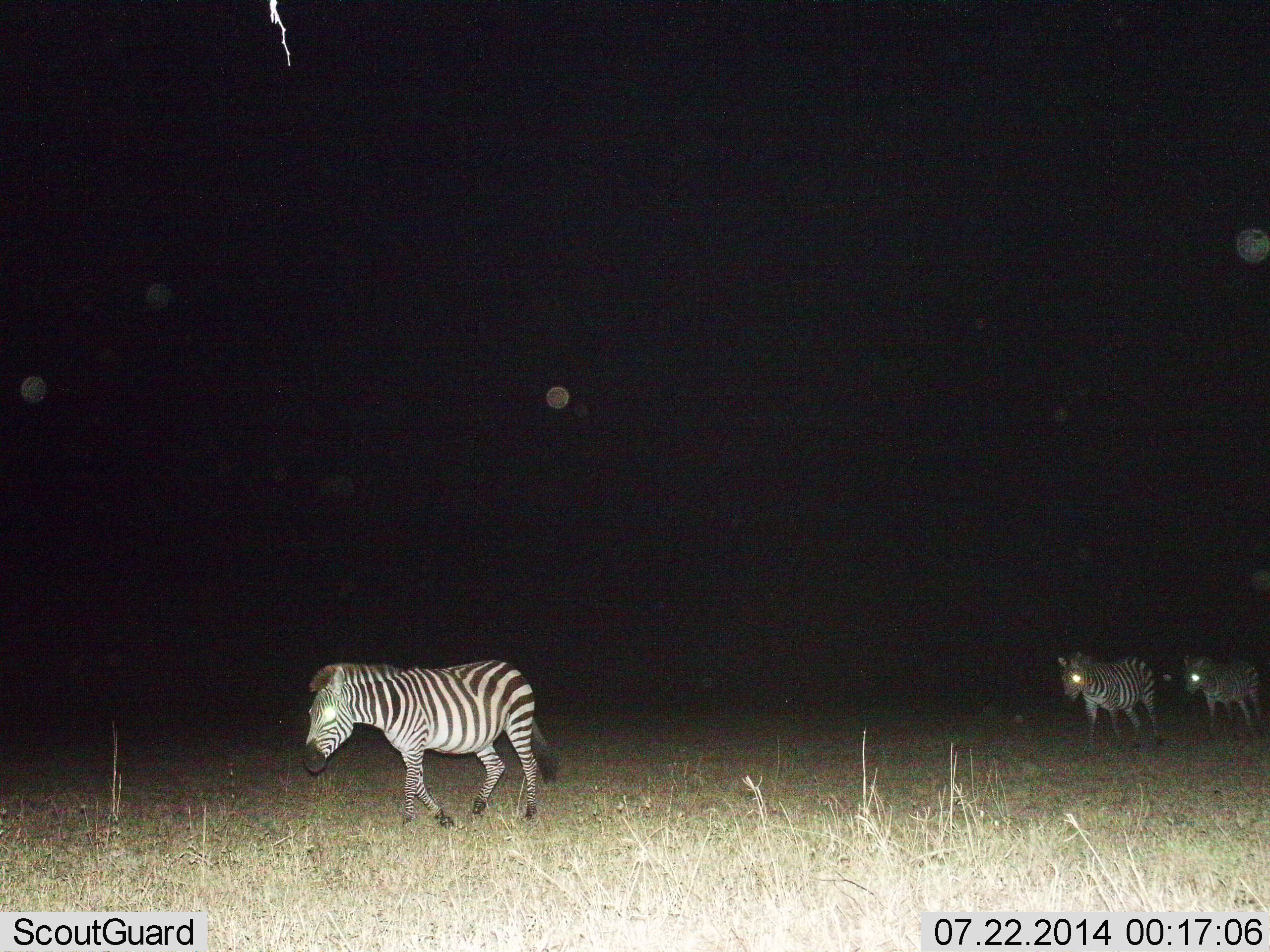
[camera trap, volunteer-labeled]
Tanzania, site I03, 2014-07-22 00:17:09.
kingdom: Animalia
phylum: Chordata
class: Mammalia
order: Perissodactyla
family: Equidae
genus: Equus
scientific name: Equus quagga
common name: plains zebra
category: zebra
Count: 3.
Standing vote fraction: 20%.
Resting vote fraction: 0%.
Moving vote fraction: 90%.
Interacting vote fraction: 0%.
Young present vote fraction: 0%.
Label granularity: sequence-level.